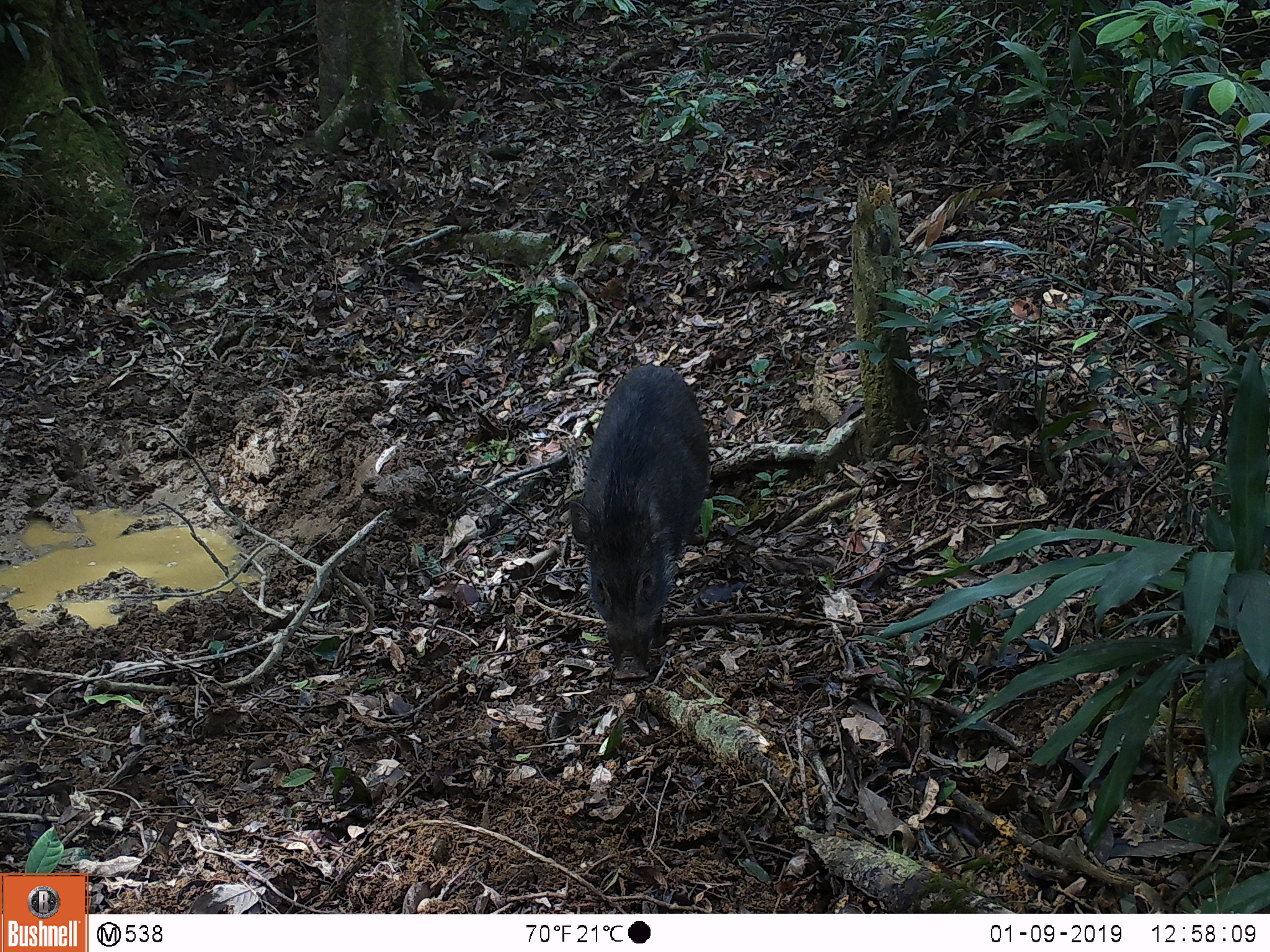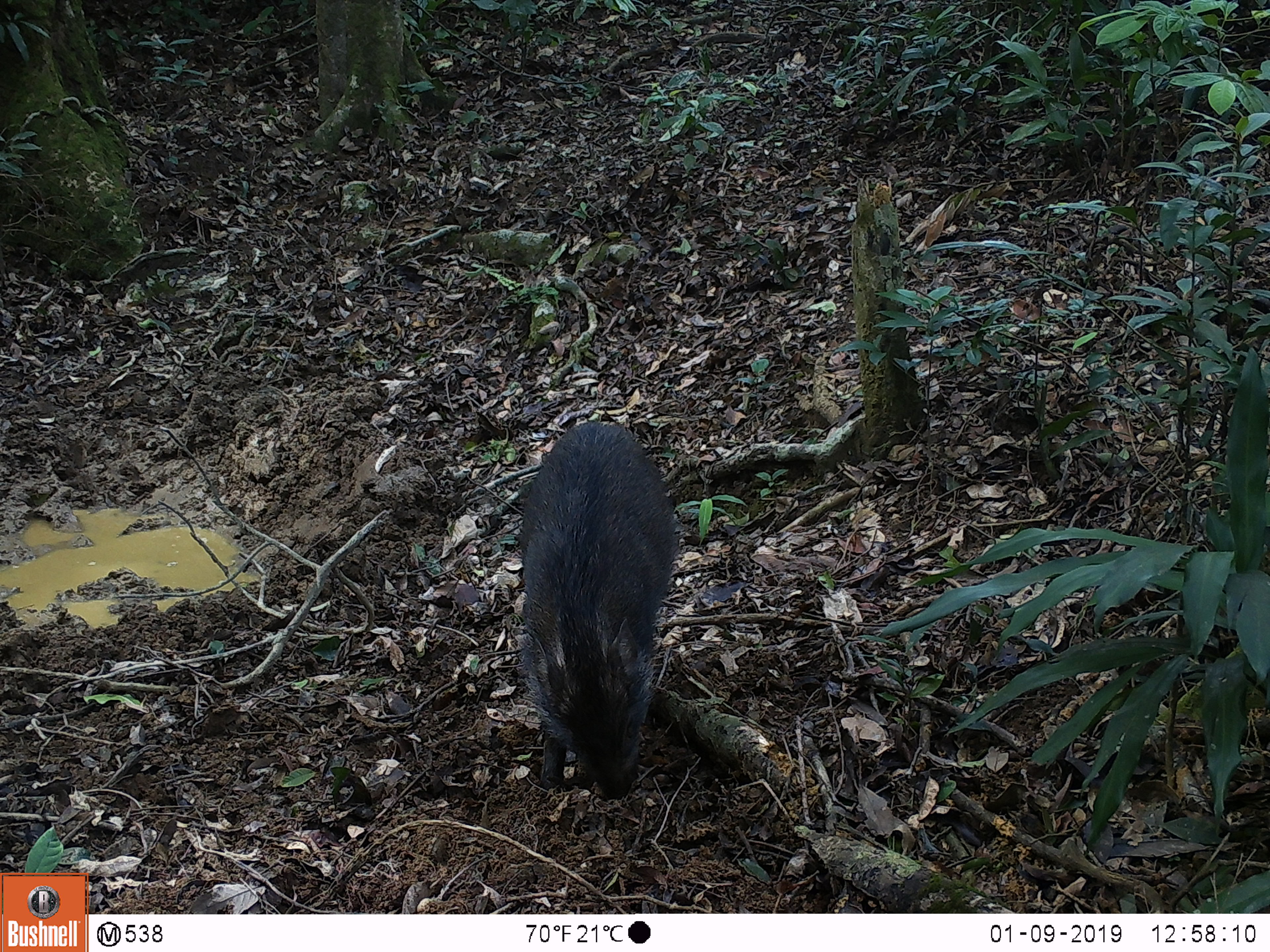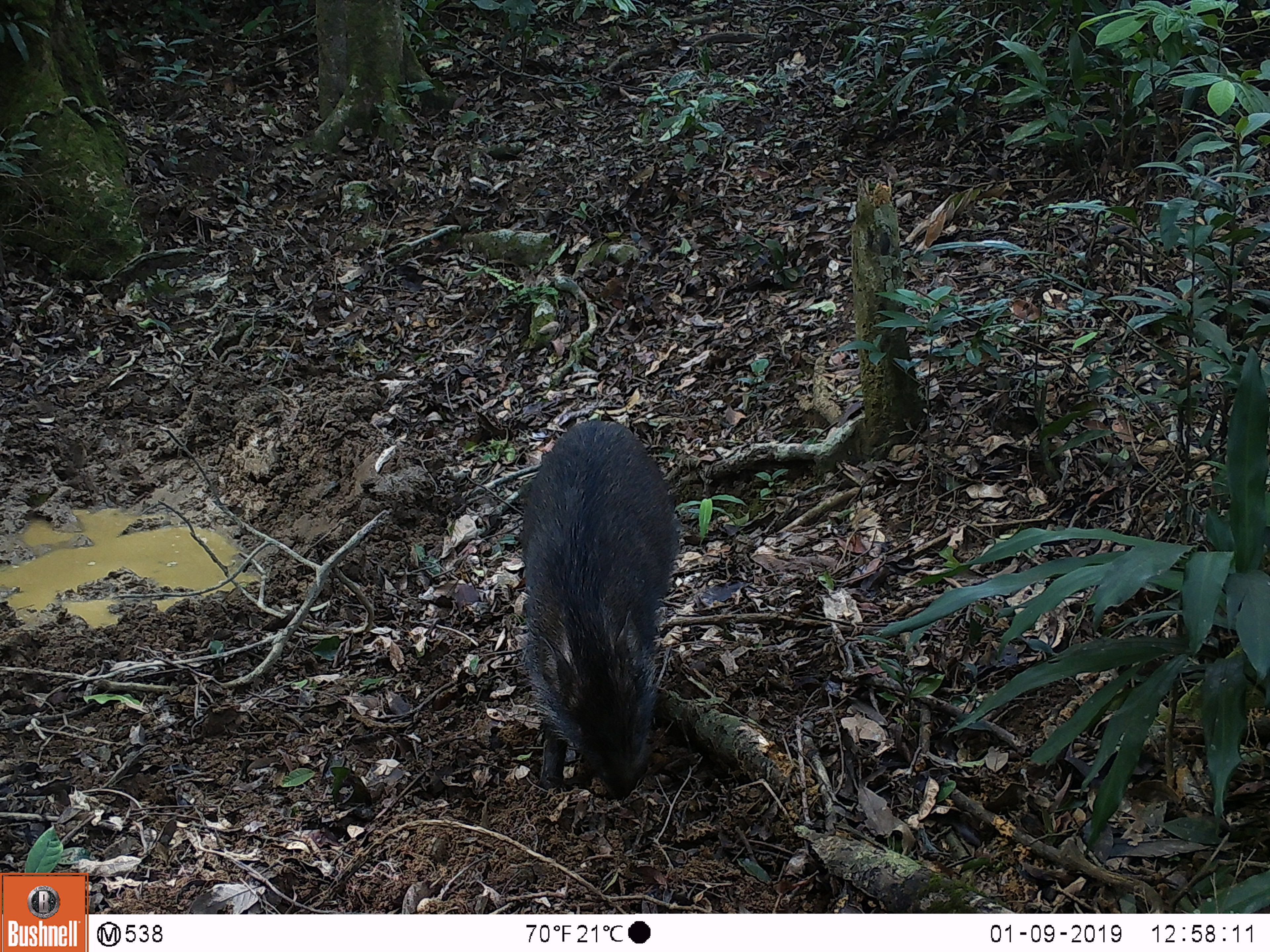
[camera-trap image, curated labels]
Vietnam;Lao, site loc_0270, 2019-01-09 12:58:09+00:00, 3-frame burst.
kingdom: Animalia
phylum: Chordata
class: Mammalia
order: Artiodactyla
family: Suidae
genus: Sus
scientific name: Sus scrofa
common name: eurasian wild pig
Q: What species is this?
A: Eurasian wild pig (Sus scrofa).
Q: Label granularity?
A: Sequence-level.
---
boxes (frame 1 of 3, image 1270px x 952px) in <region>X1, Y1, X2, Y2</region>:
eurasian wild pig: <region>569, 365, 711, 681</region>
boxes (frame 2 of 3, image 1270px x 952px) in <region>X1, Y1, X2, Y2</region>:
eurasian wild pig: <region>511, 416, 682, 799</region>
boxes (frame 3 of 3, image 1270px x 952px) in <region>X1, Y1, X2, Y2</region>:
eurasian wild pig: <region>519, 418, 682, 798</region>